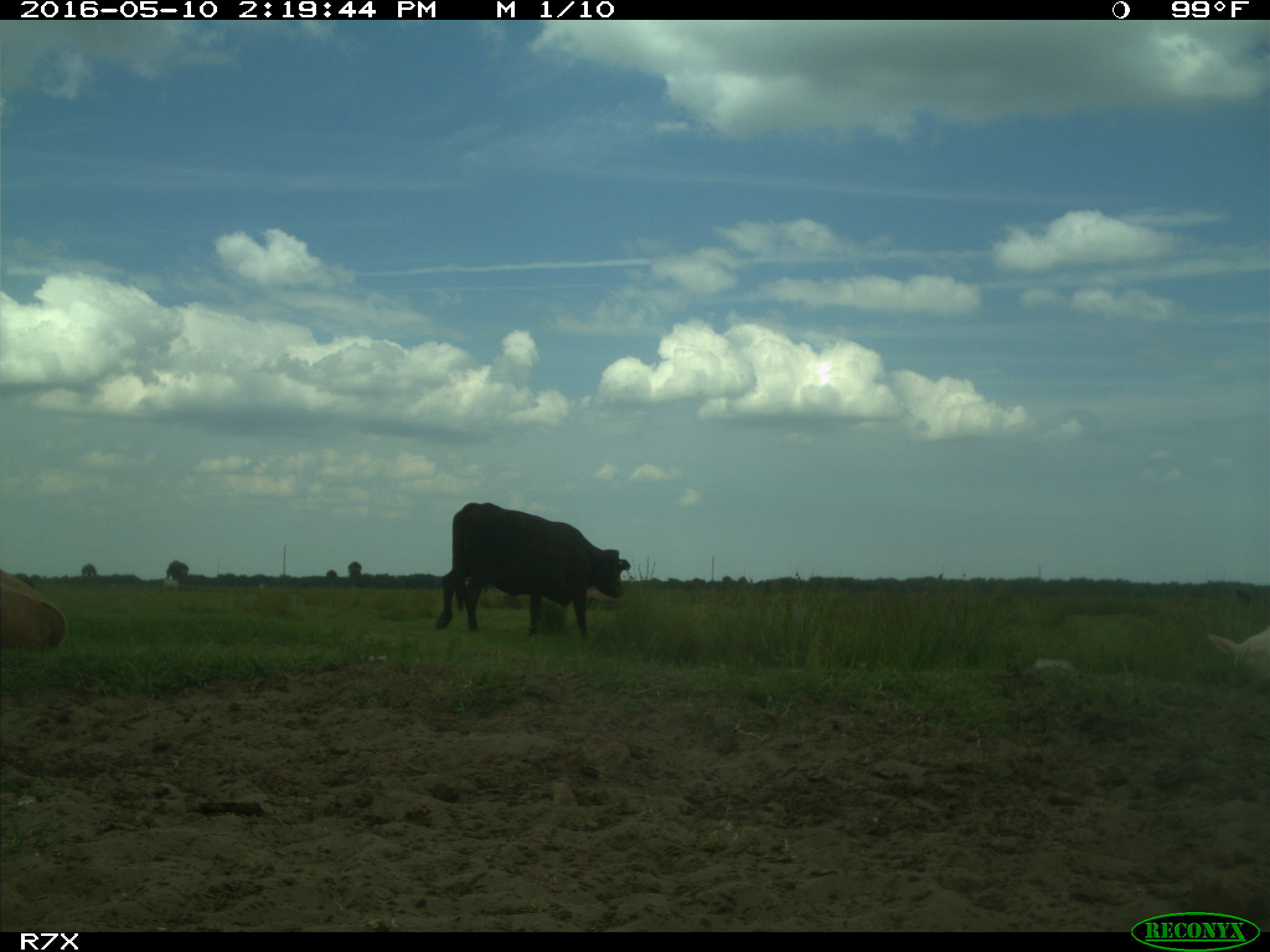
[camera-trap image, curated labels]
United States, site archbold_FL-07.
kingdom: Animalia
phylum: Chordata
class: Mammalia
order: Artiodactyla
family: Bovidae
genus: Bos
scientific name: Bos taurus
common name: domestic cow